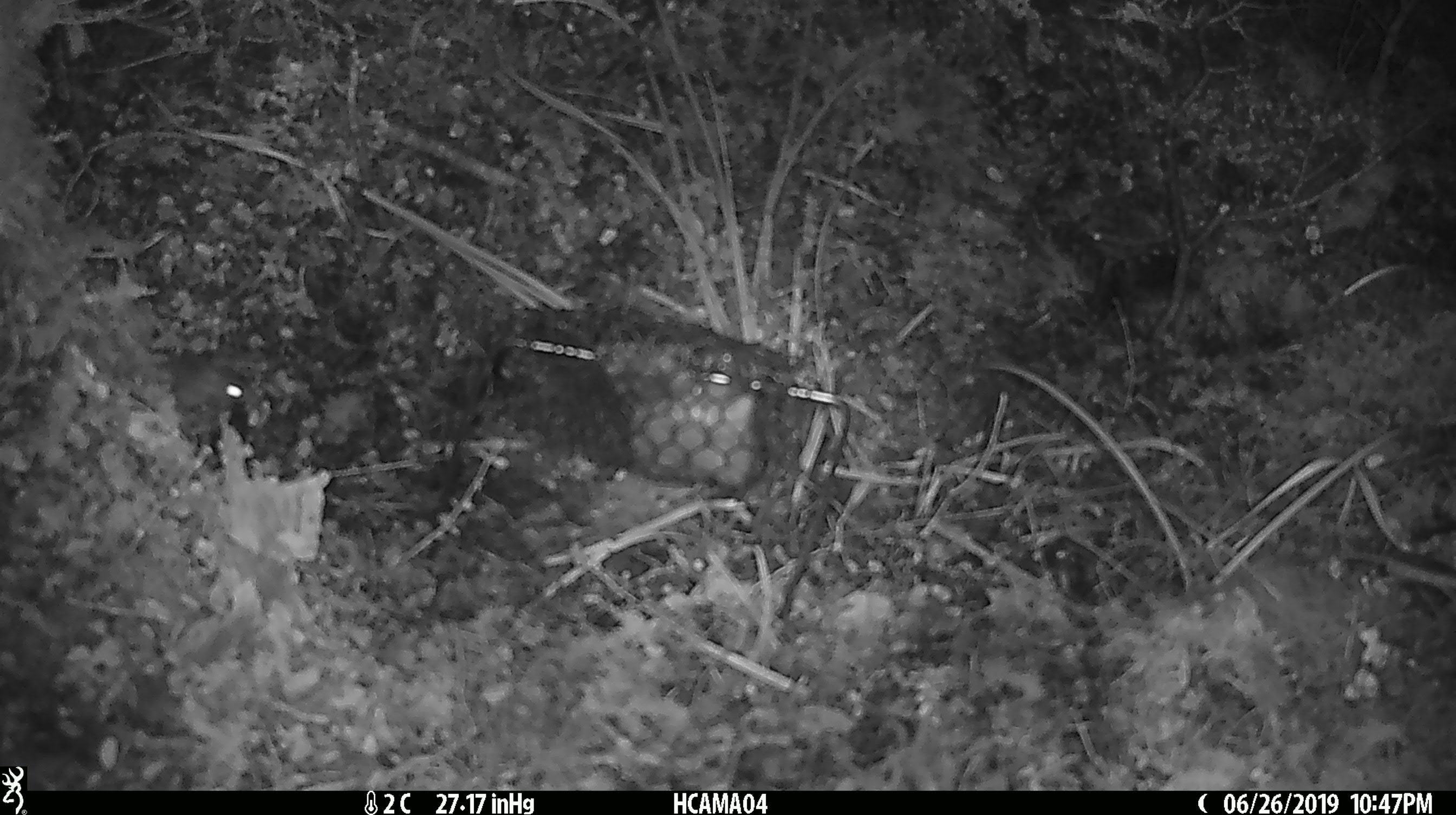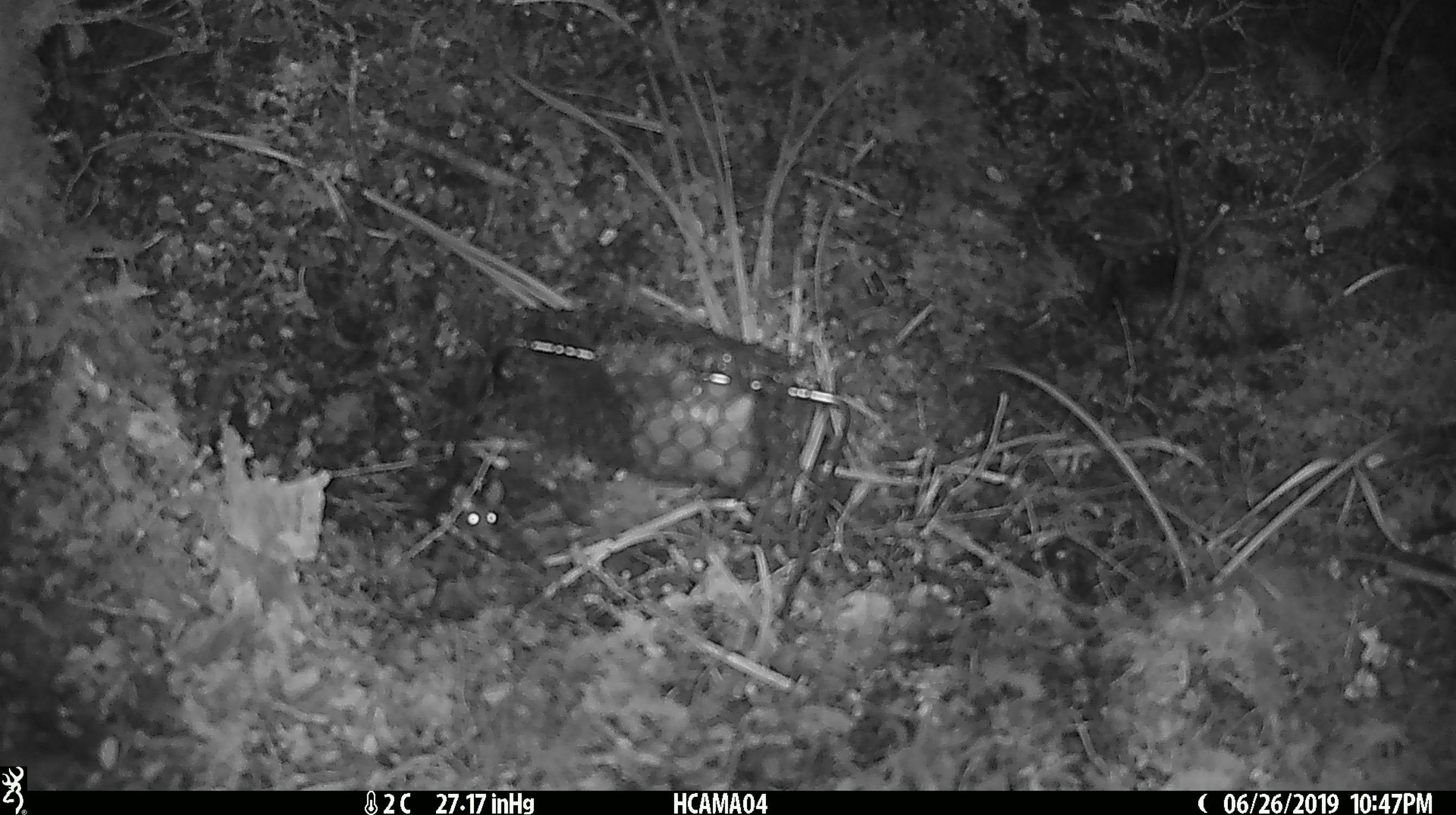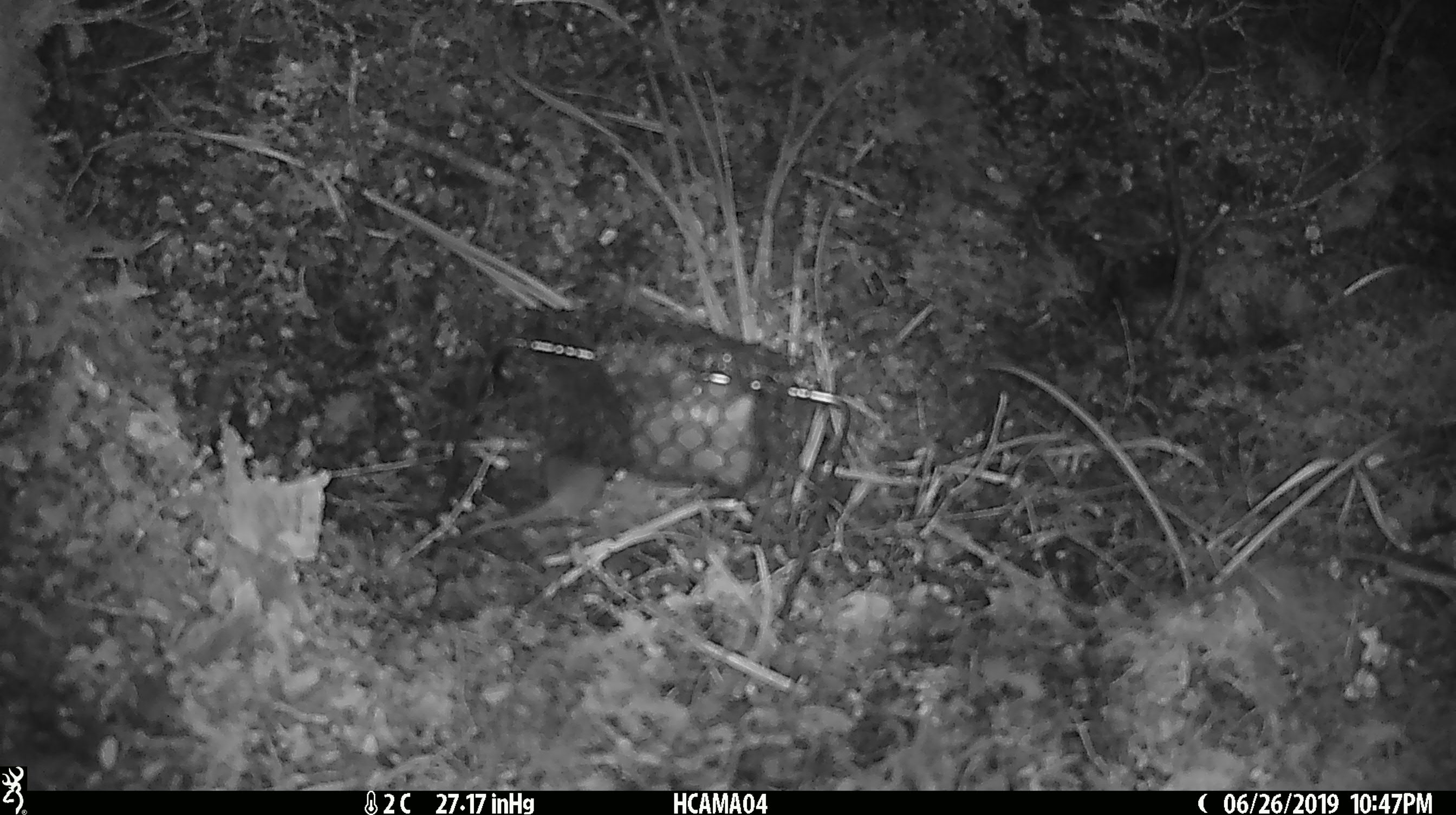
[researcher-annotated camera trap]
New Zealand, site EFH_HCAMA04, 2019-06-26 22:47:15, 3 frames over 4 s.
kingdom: Animalia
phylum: Chordata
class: Mammalia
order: Rodentia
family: Muridae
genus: Mus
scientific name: Mus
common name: mouse